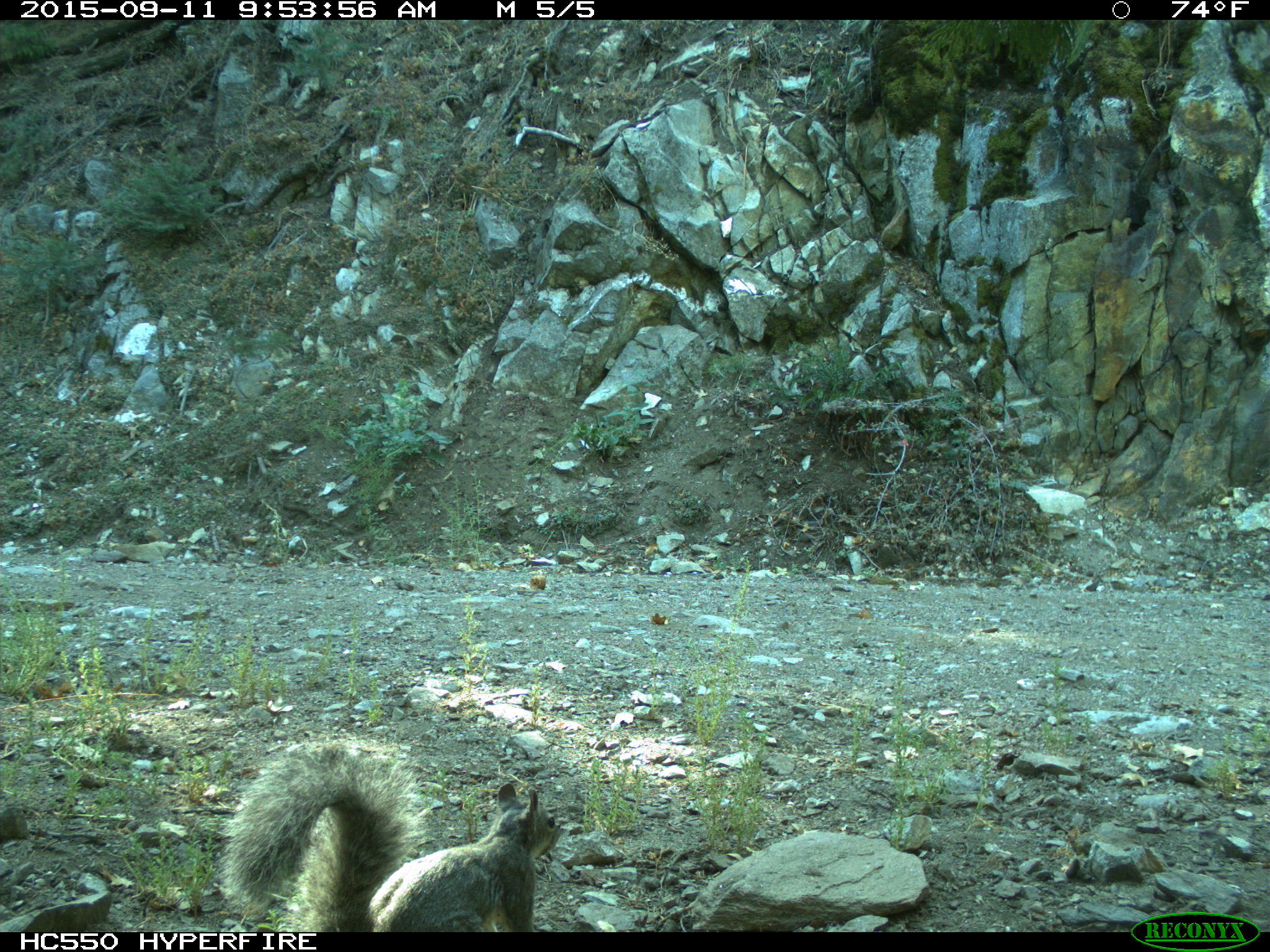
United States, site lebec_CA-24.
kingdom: Animalia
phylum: Chordata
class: Mammalia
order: Rodentia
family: Sciuridae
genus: Sciurus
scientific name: Sciurus carolinensis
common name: eastern gray squirrel